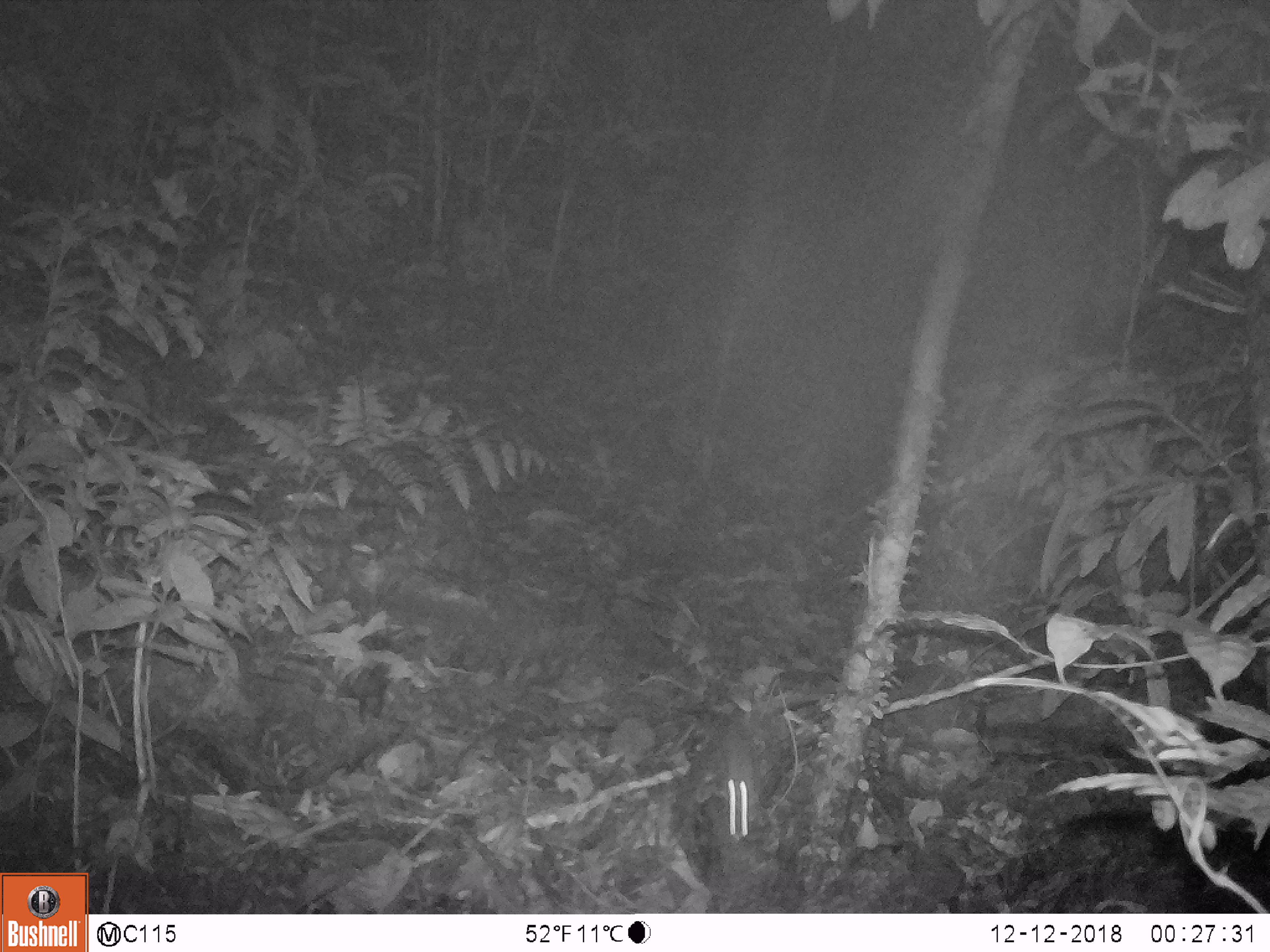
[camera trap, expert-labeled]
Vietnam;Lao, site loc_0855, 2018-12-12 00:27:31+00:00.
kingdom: Animalia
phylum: Chordata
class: Mammalia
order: Rodentia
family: Muridae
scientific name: Muridae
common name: old-world mice and rats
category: unidentified murid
Unidentified murid (old-world mice and rats) (Muridae). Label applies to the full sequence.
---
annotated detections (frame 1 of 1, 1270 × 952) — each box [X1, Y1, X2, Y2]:
unidentified murid: [714, 690, 817, 840]